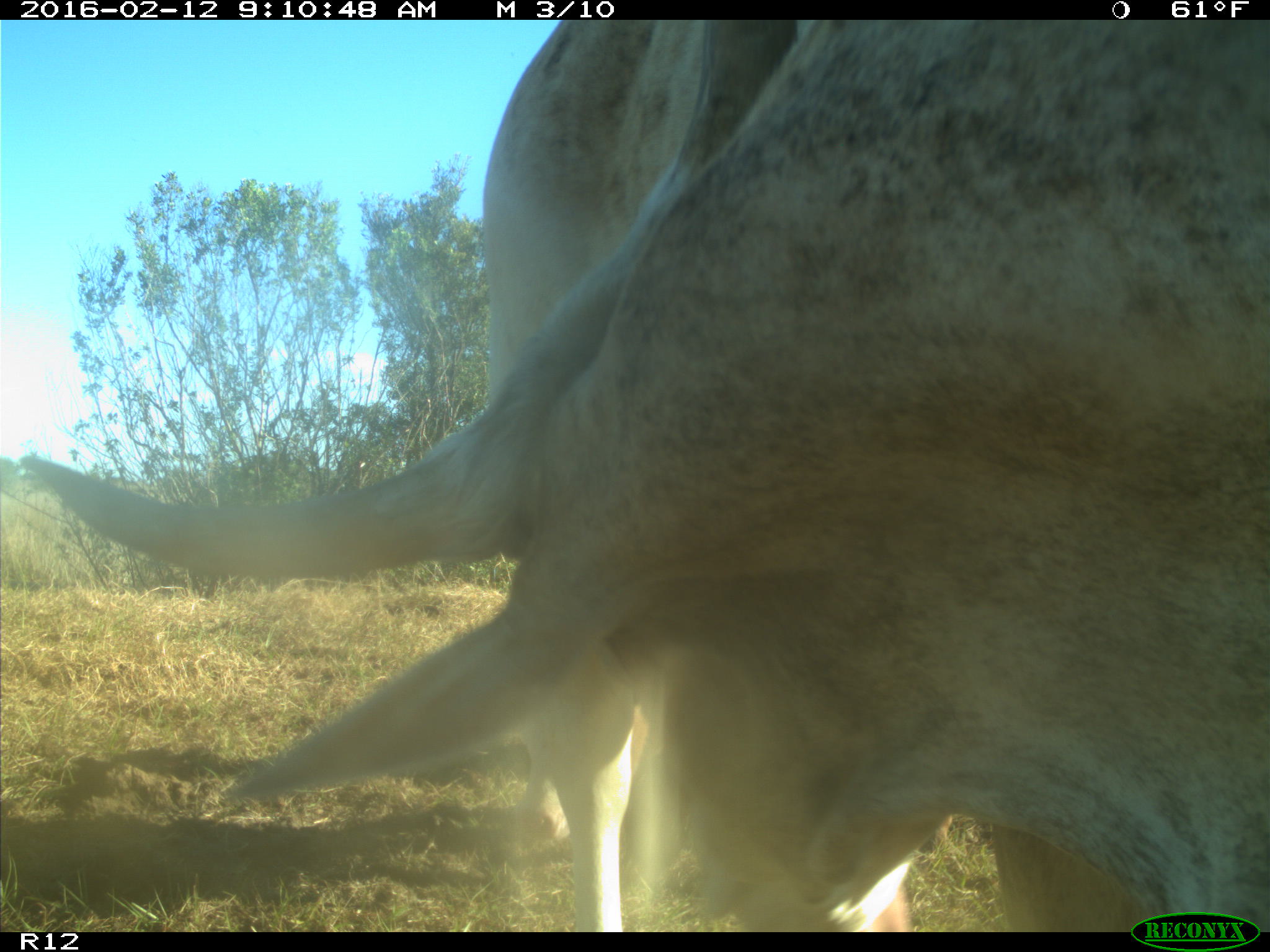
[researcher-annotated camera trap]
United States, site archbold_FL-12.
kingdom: Animalia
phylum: Chordata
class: Mammalia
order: Artiodactyla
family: Bovidae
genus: Bos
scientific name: Bos taurus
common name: domestic cow